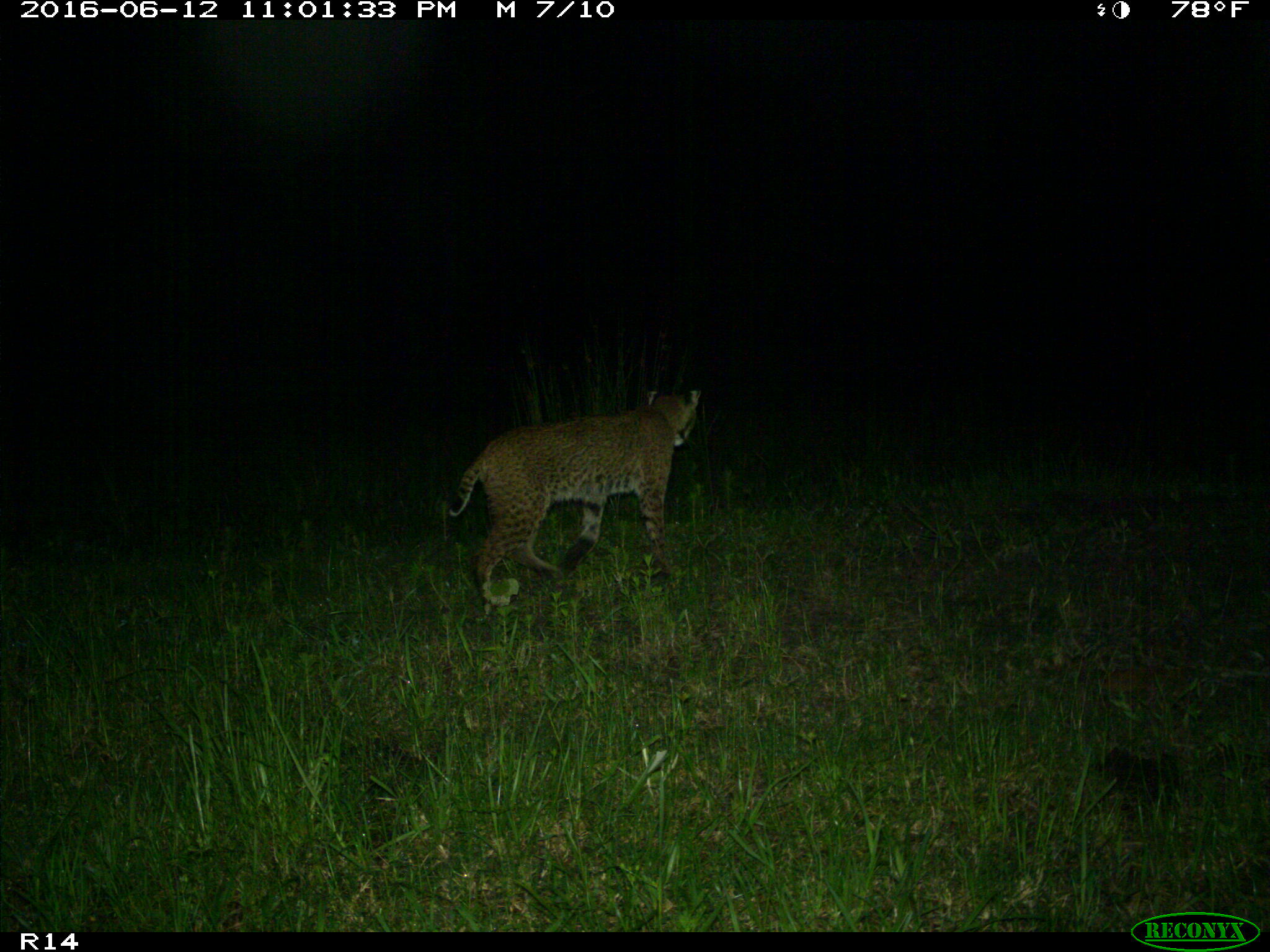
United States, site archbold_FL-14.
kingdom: Animalia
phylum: Chordata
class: Mammalia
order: Carnivora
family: Felidae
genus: Lynx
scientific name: Lynx rufus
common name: bobcat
Lynx rufus (bobcat).